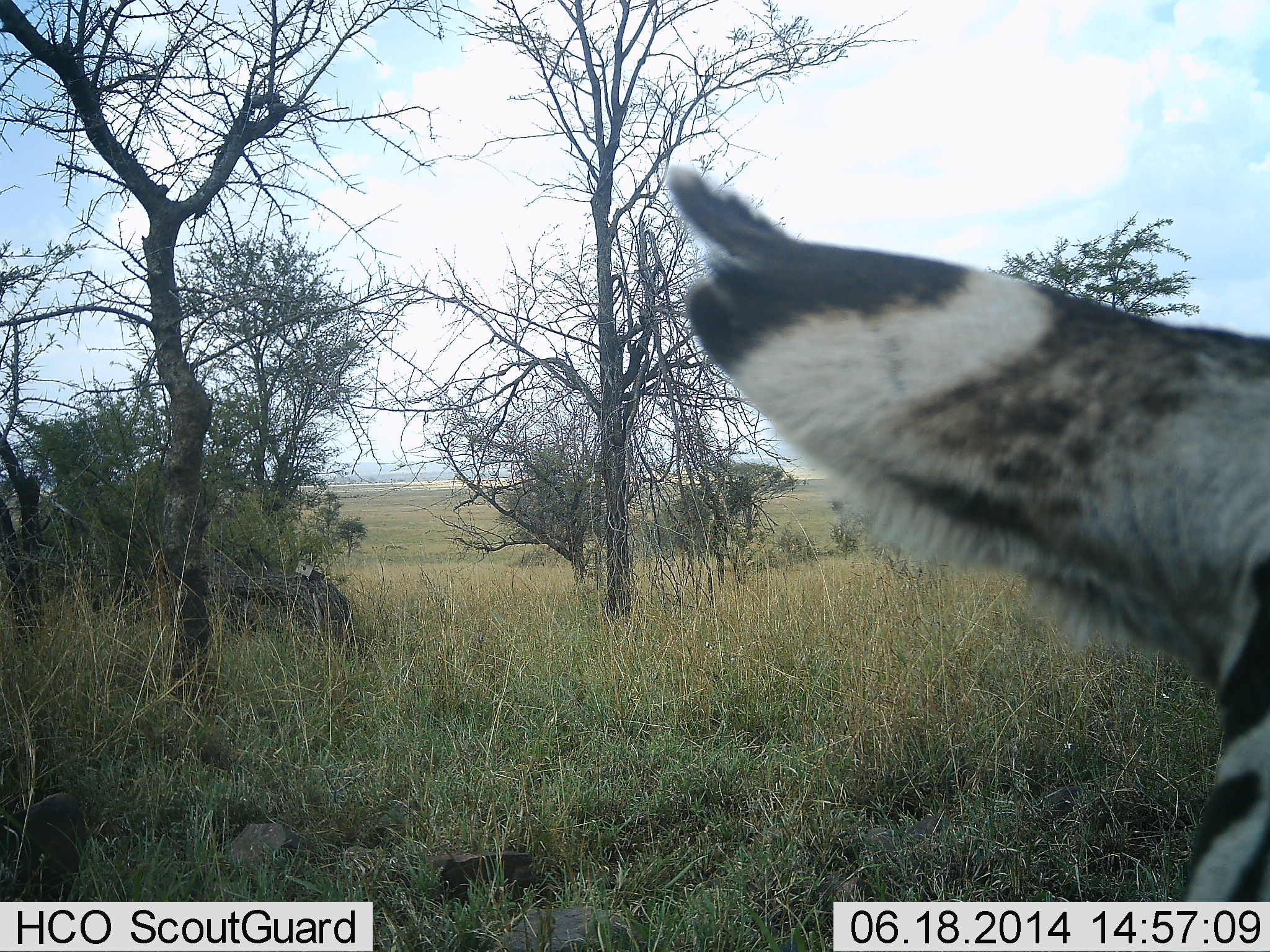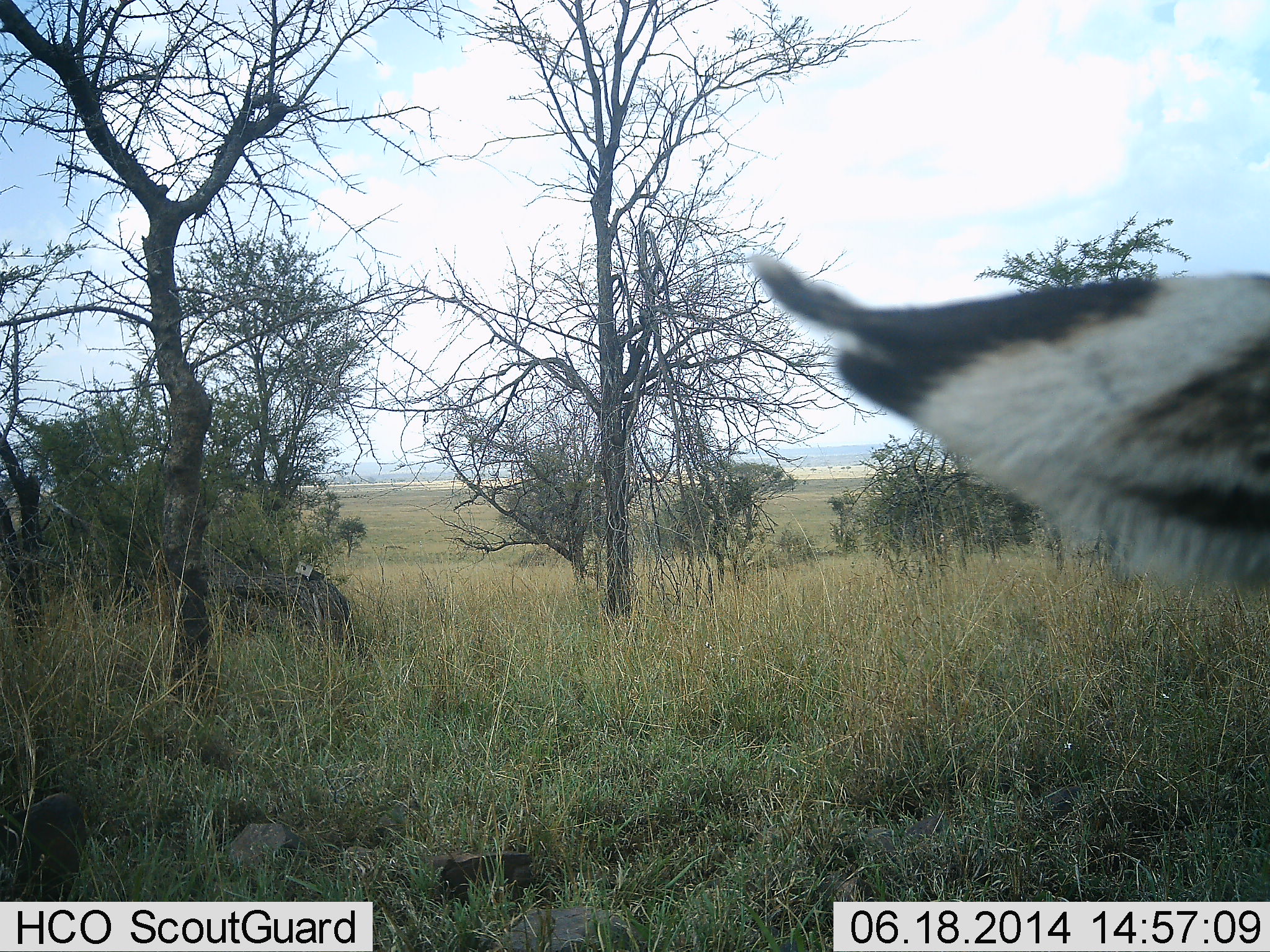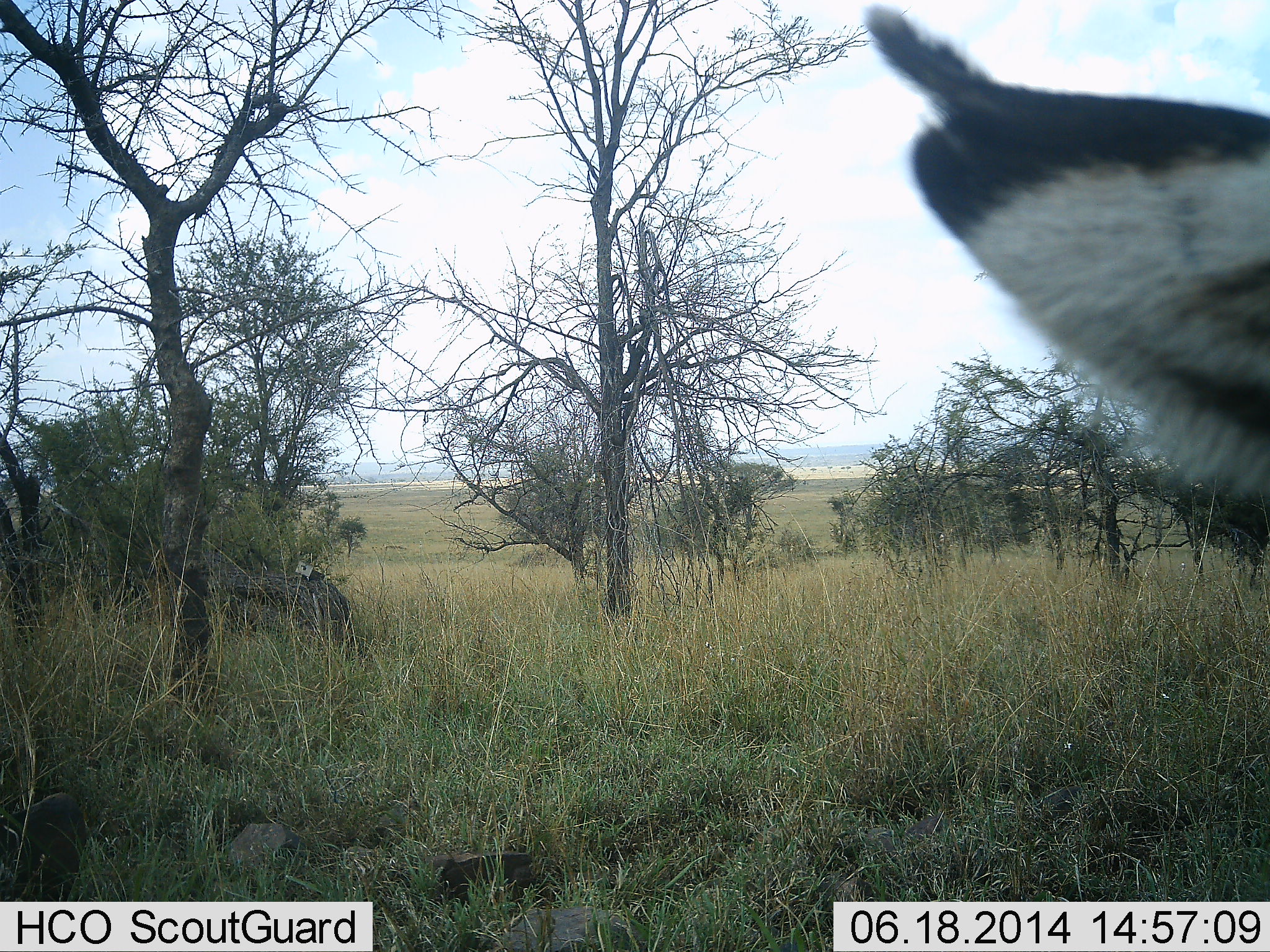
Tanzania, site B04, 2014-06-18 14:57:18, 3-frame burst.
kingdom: Animalia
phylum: Chordata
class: Mammalia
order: Perissodactyla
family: Equidae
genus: Equus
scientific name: Equus quagga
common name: plains zebra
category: zebra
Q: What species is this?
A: Zebra (plains zebra) (Equus quagga).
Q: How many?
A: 1.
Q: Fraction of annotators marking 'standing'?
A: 80%.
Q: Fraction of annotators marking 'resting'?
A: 10%.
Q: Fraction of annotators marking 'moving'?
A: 0%.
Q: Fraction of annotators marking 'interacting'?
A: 0%.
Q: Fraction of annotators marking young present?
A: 0%.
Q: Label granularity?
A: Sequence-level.